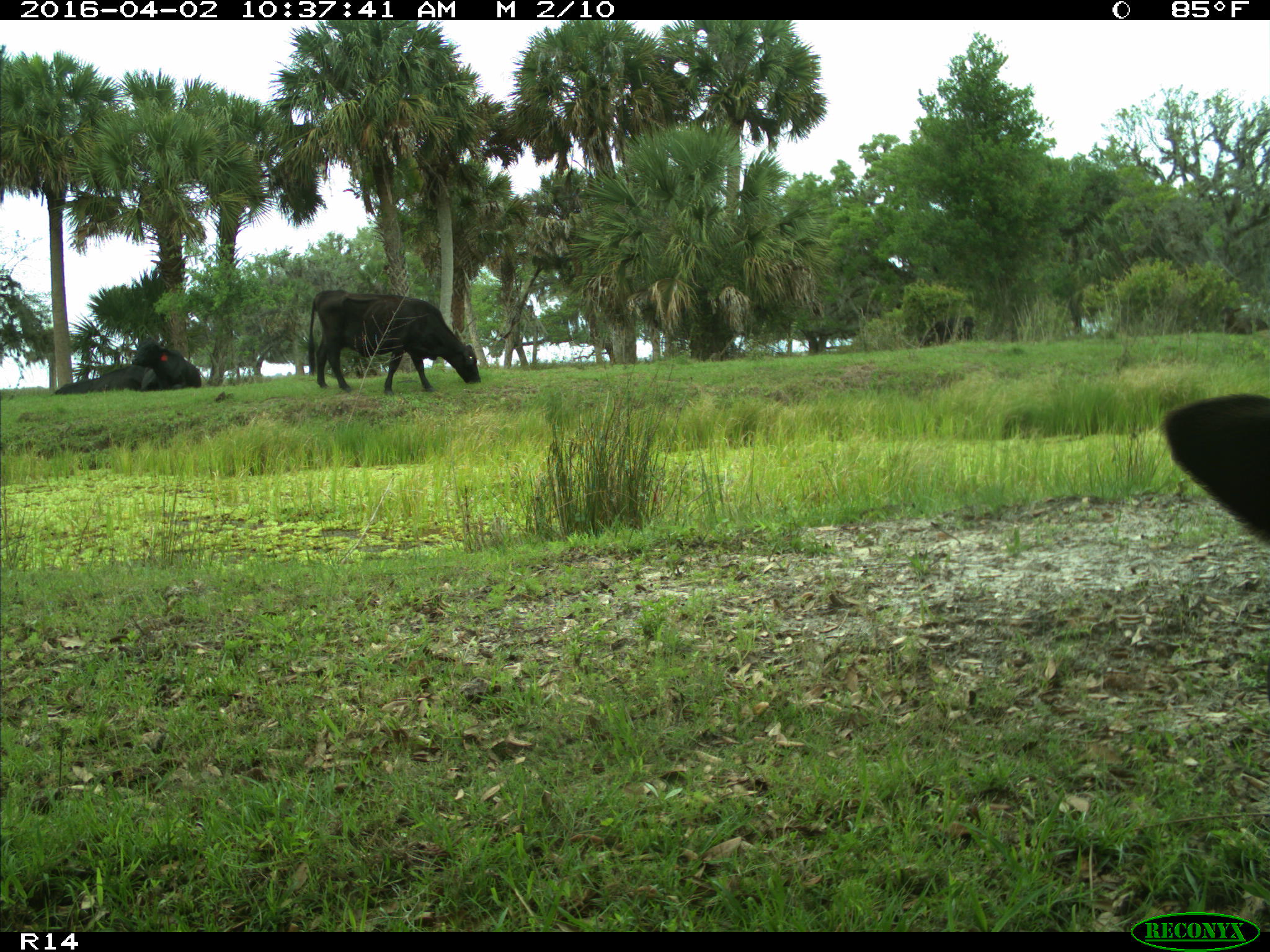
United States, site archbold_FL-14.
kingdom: Animalia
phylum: Chordata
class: Mammalia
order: Artiodactyla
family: Bovidae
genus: Bos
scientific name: Bos taurus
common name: domestic cow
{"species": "Bos taurus (domestic cow)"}